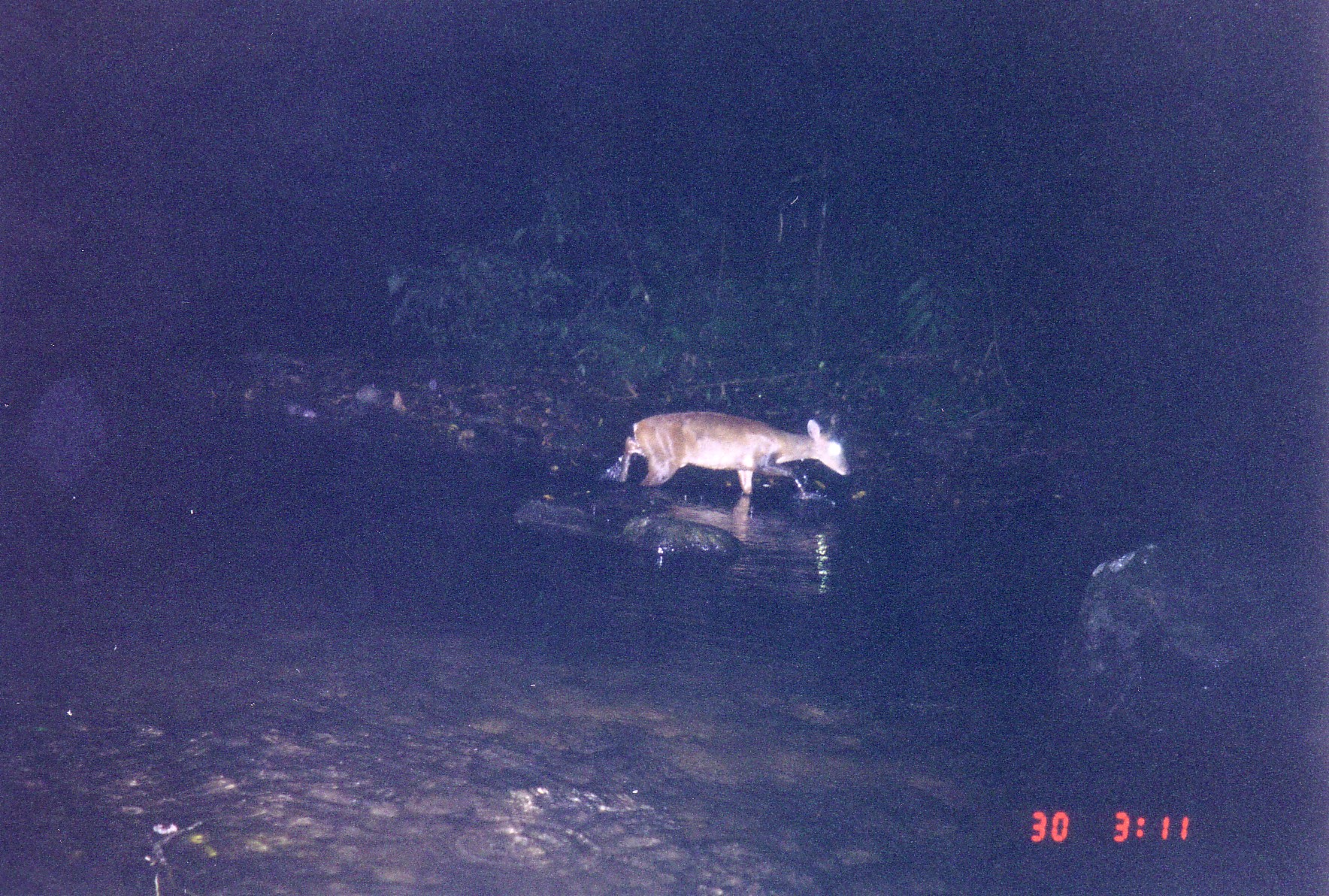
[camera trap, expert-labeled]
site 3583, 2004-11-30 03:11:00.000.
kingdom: Animalia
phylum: Chordata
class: Mammalia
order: Artiodactyla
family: Cervidae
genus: Muntiacus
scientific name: Muntiacus rooseveltorum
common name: roosevelts' muntjac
Muntiacus rooseveltorum (roosevelts' muntjac), count 1.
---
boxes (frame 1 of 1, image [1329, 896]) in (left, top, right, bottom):
muntiacus rooseveltorum: (618, 408, 852, 501)